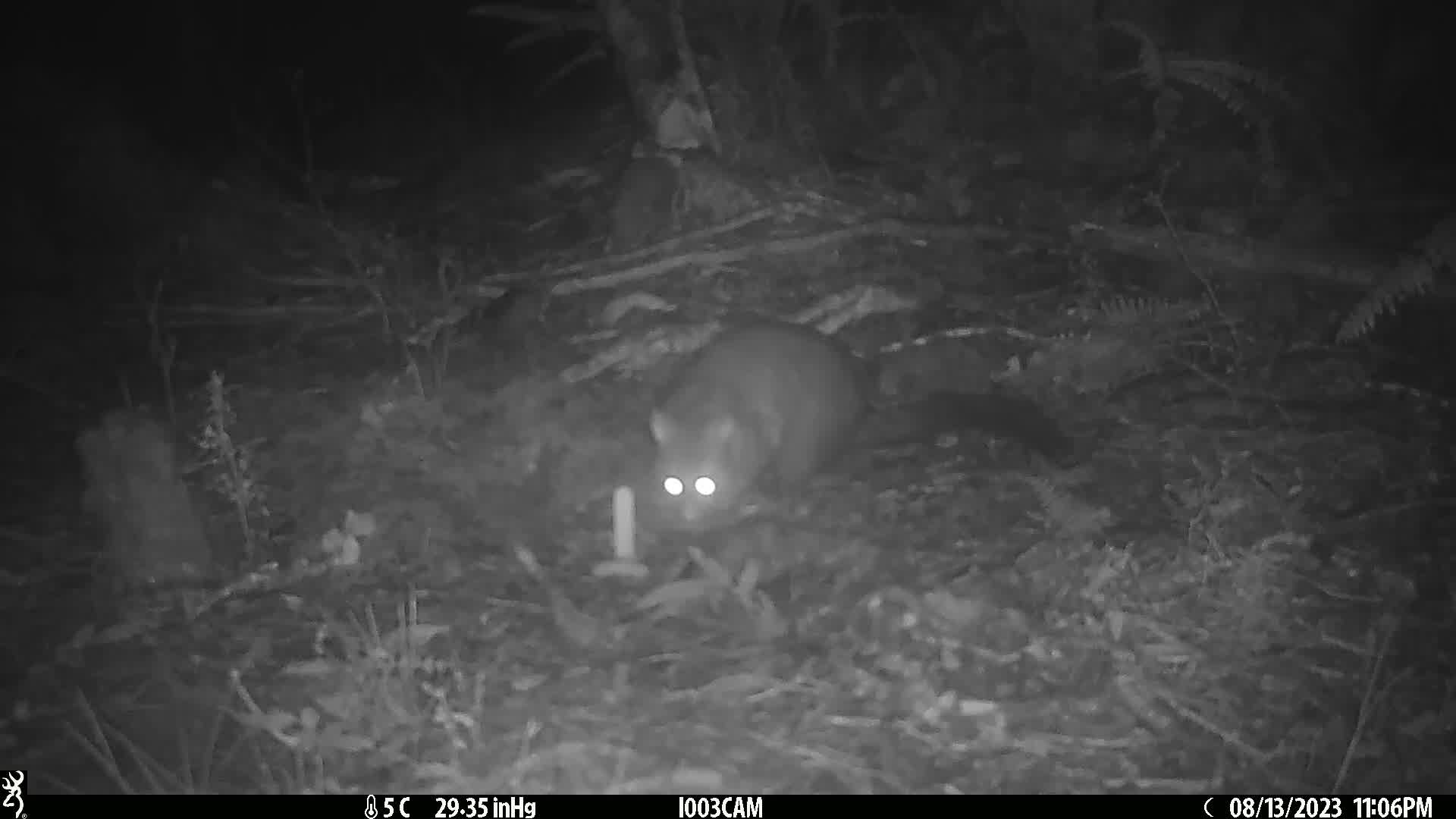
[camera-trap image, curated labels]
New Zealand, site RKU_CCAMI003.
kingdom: Animalia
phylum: Chordata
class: Mammalia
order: Diprotodontia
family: Phalangeridae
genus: Trichosurus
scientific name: Trichosurus vulpecula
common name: common brushtail possum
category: possum